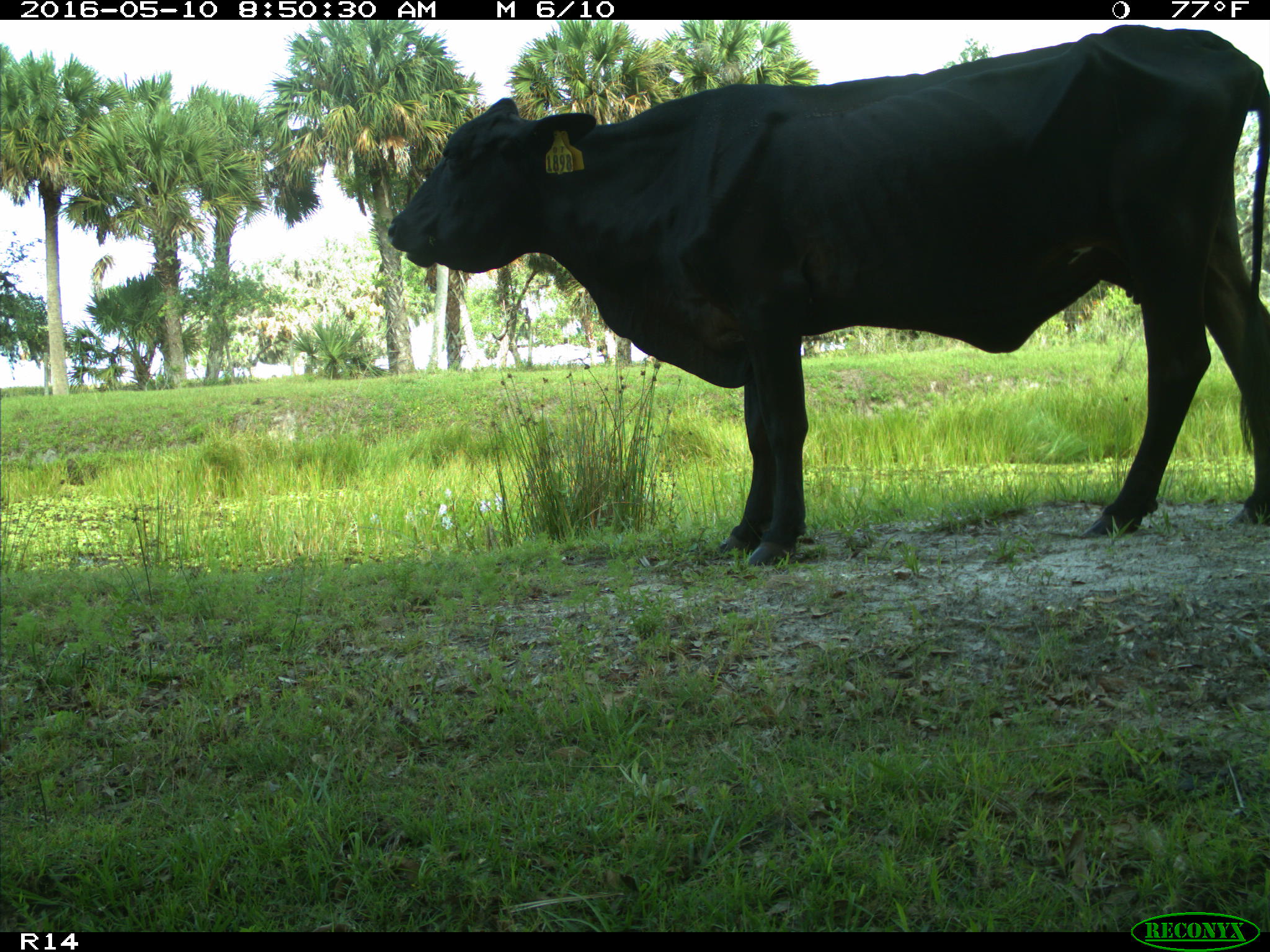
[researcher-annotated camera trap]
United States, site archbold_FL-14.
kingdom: Animalia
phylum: Chordata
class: Mammalia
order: Artiodactyla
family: Bovidae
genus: Bos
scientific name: Bos taurus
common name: domestic cow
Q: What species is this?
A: Bos taurus (domestic cow).